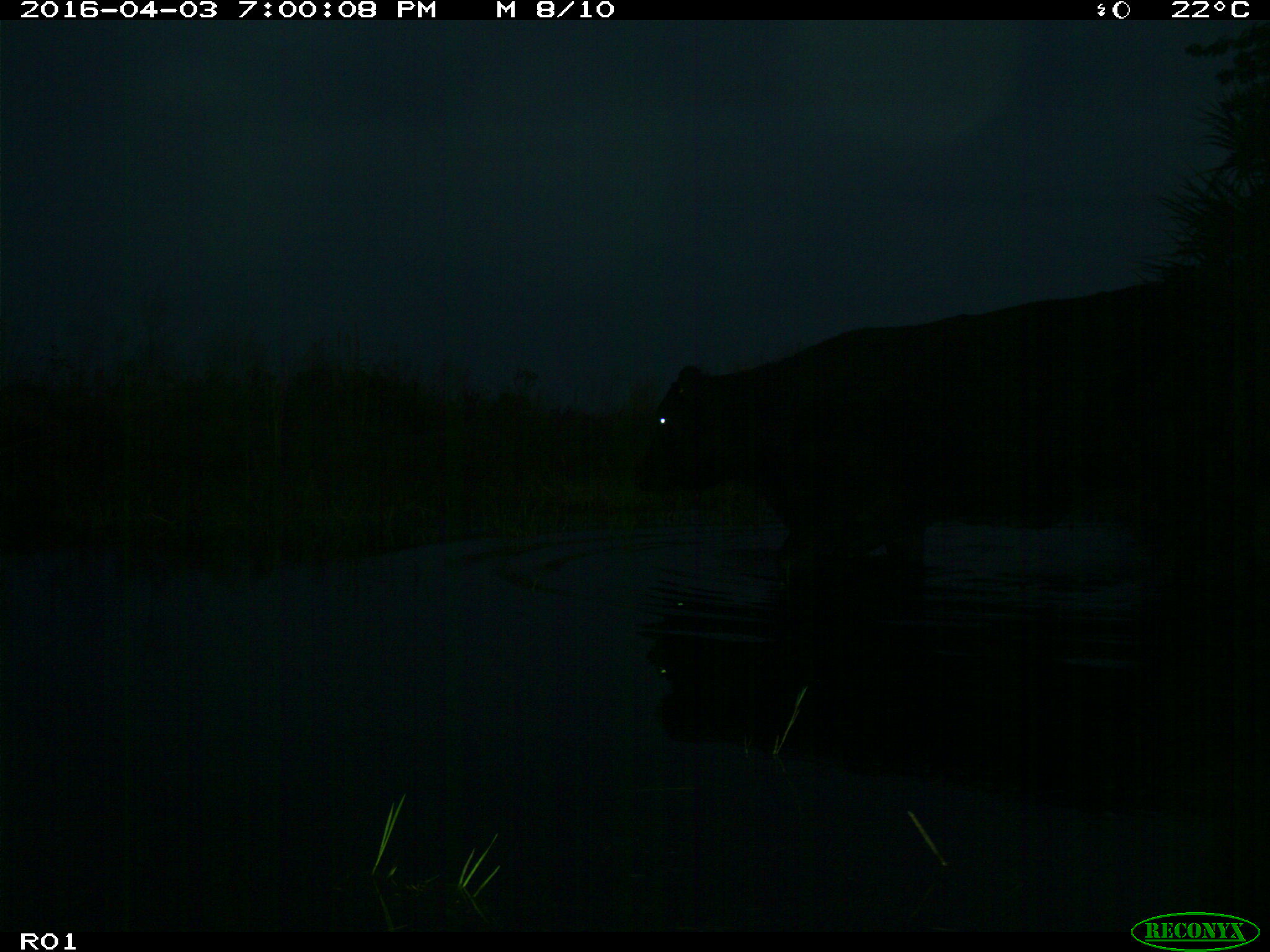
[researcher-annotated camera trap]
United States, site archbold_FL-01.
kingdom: Animalia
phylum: Chordata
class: Mammalia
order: Artiodactyla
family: Bovidae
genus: Bos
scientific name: Bos taurus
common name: domestic cow